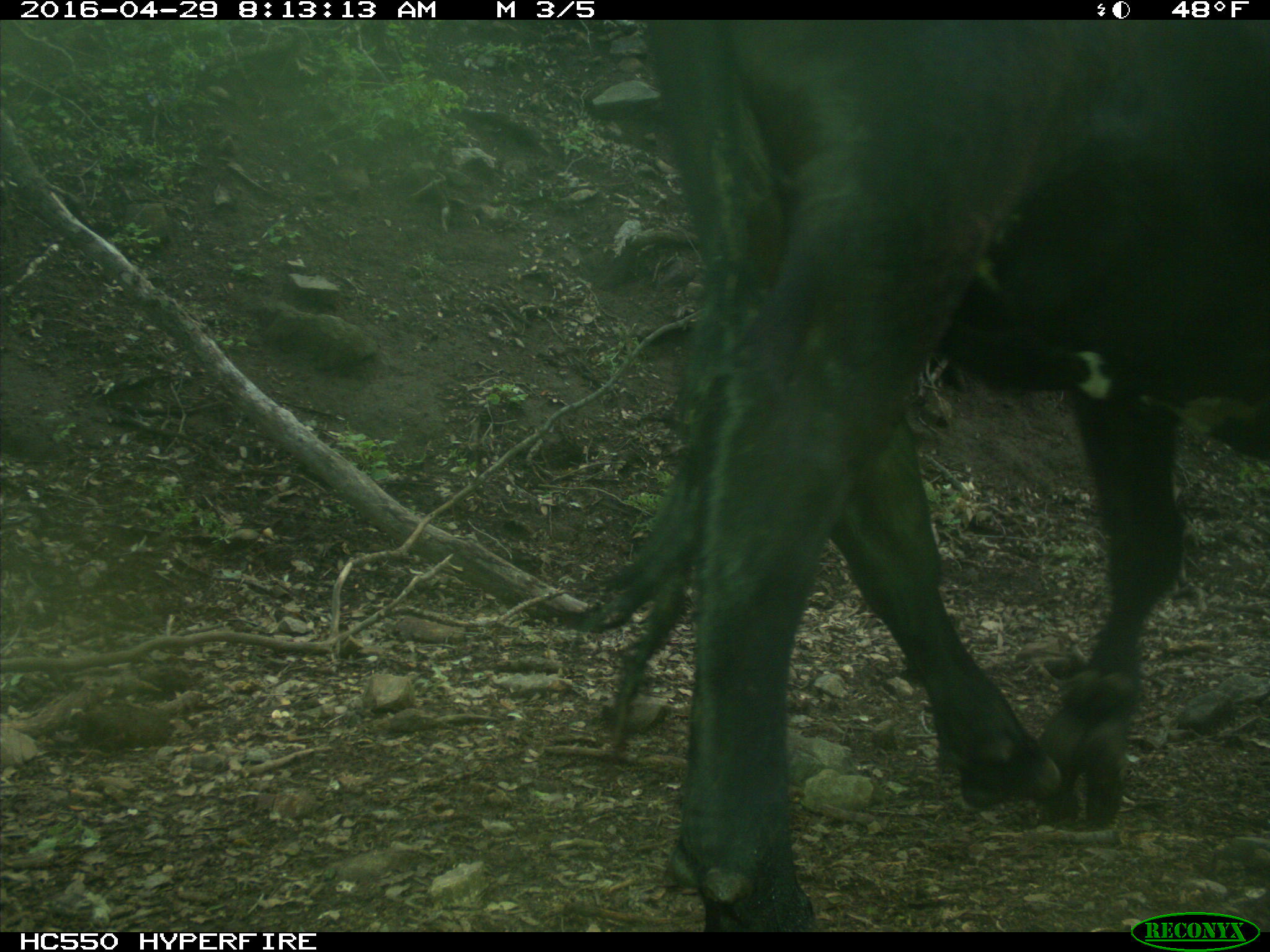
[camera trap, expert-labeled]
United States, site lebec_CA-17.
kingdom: Animalia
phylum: Chordata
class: Mammalia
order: Artiodactyla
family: Bovidae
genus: Bos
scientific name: Bos taurus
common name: domestic cow